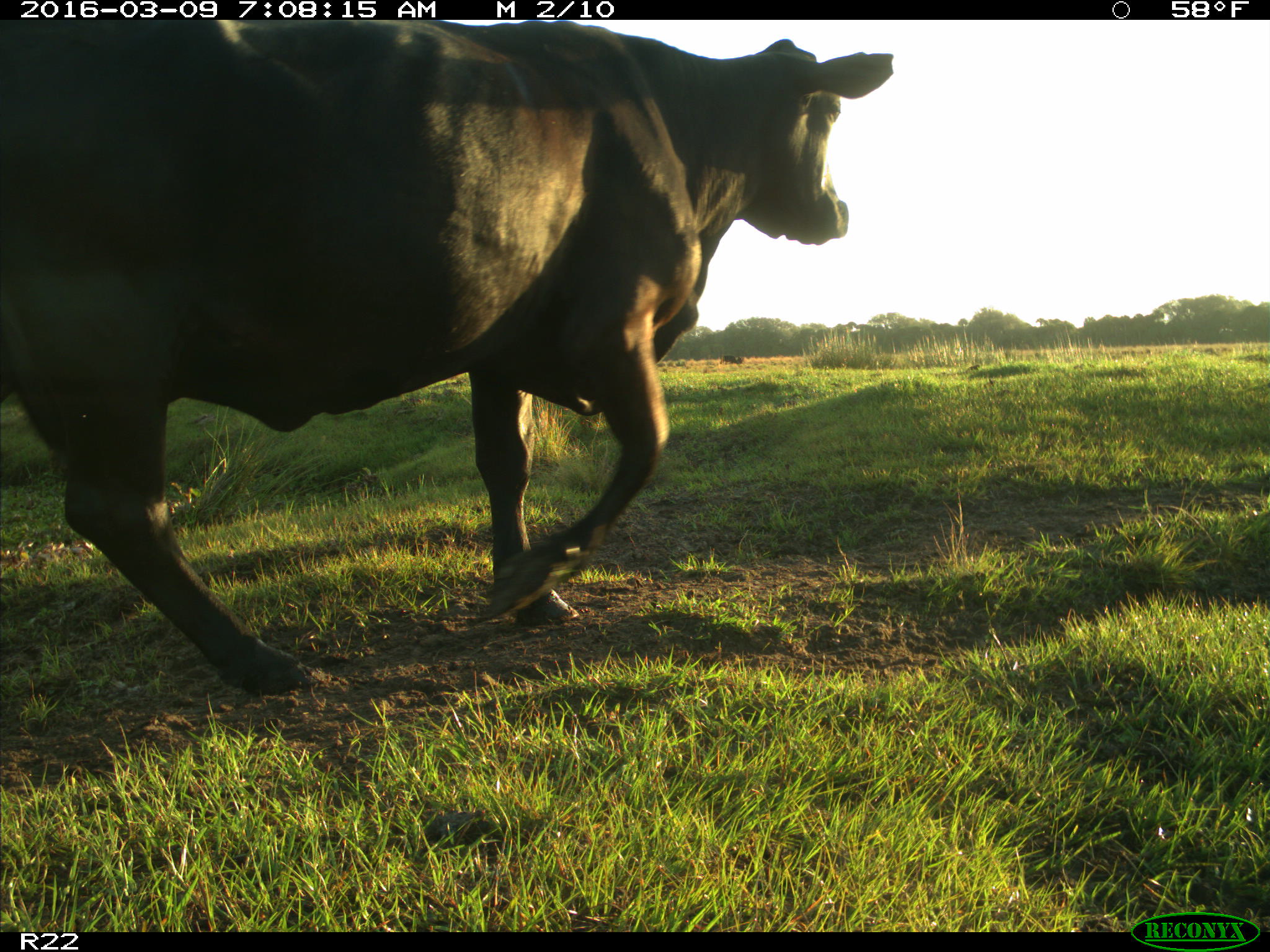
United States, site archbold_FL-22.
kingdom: Animalia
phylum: Chordata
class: Mammalia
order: Artiodactyla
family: Bovidae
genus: Bos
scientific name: Bos taurus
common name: domestic cow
Bos taurus (domestic cow).